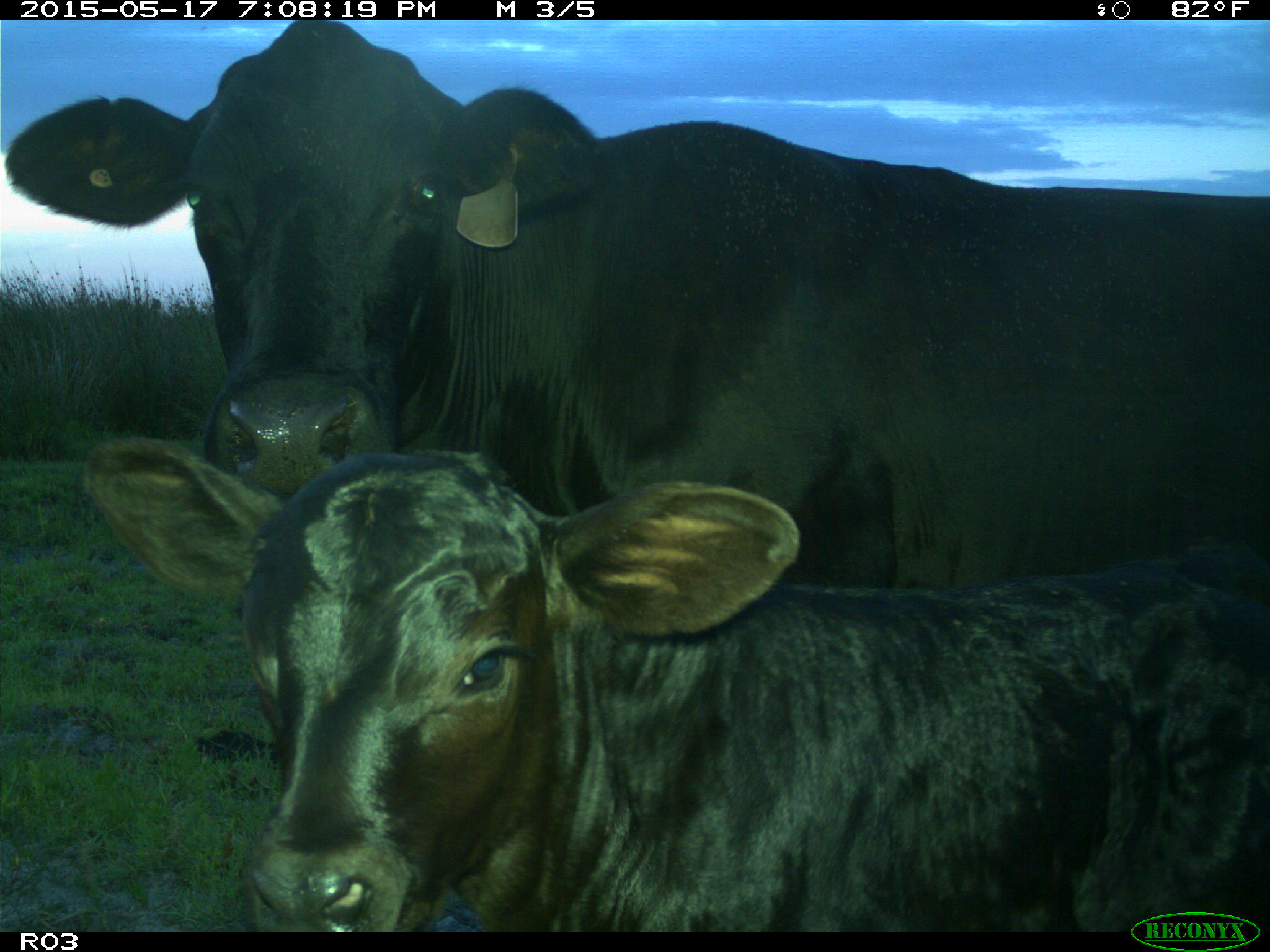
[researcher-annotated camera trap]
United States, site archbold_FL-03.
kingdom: Animalia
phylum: Chordata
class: Mammalia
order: Artiodactyla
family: Bovidae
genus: Bos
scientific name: Bos taurus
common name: domestic cow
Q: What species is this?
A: Bos taurus (domestic cow).